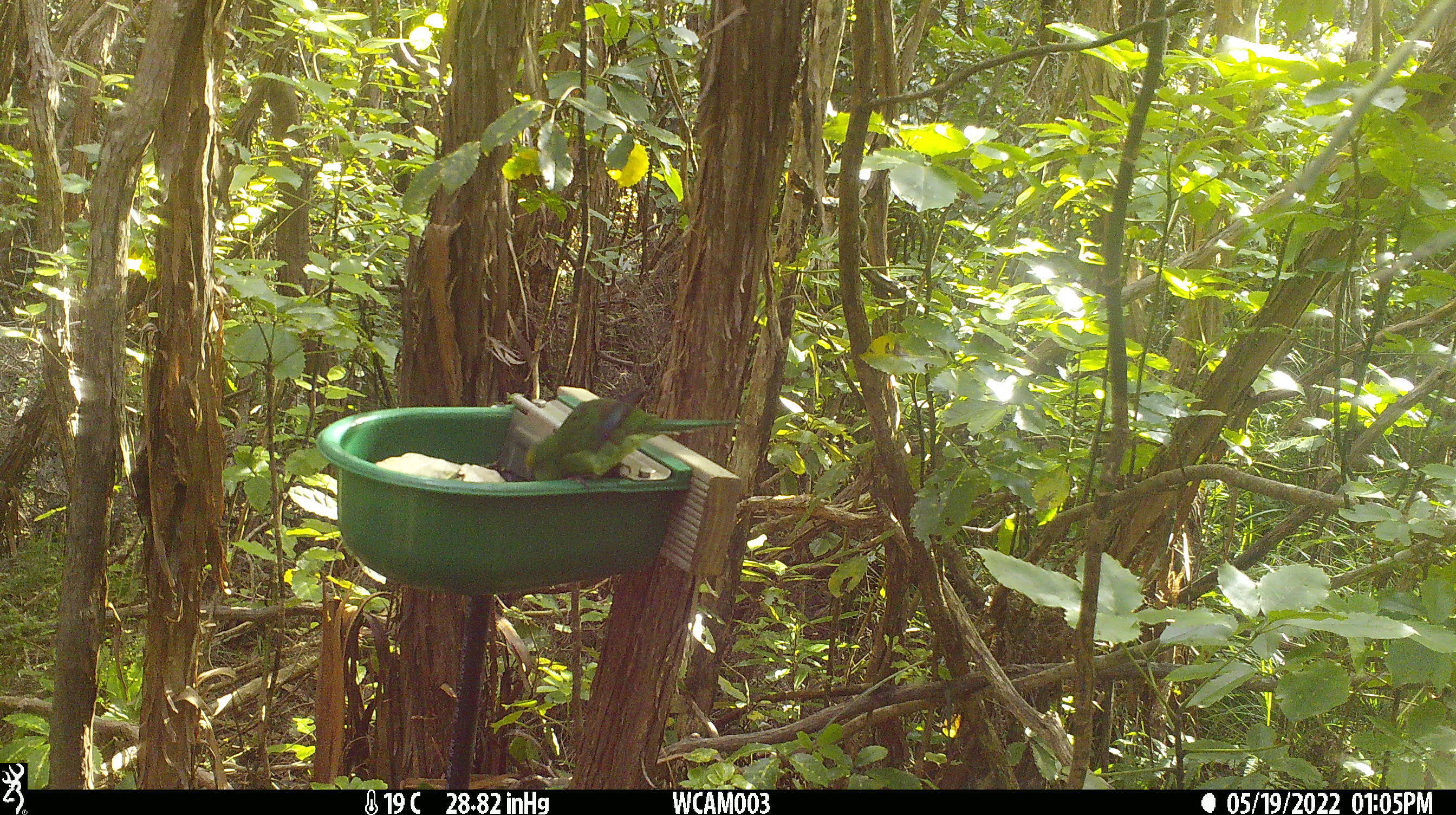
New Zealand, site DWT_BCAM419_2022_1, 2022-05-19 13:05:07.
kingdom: Animalia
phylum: Chordata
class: Aves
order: Psittaciformes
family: Psittaculidae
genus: Cyanoramphus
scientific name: Cyanoramphus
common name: parakeet